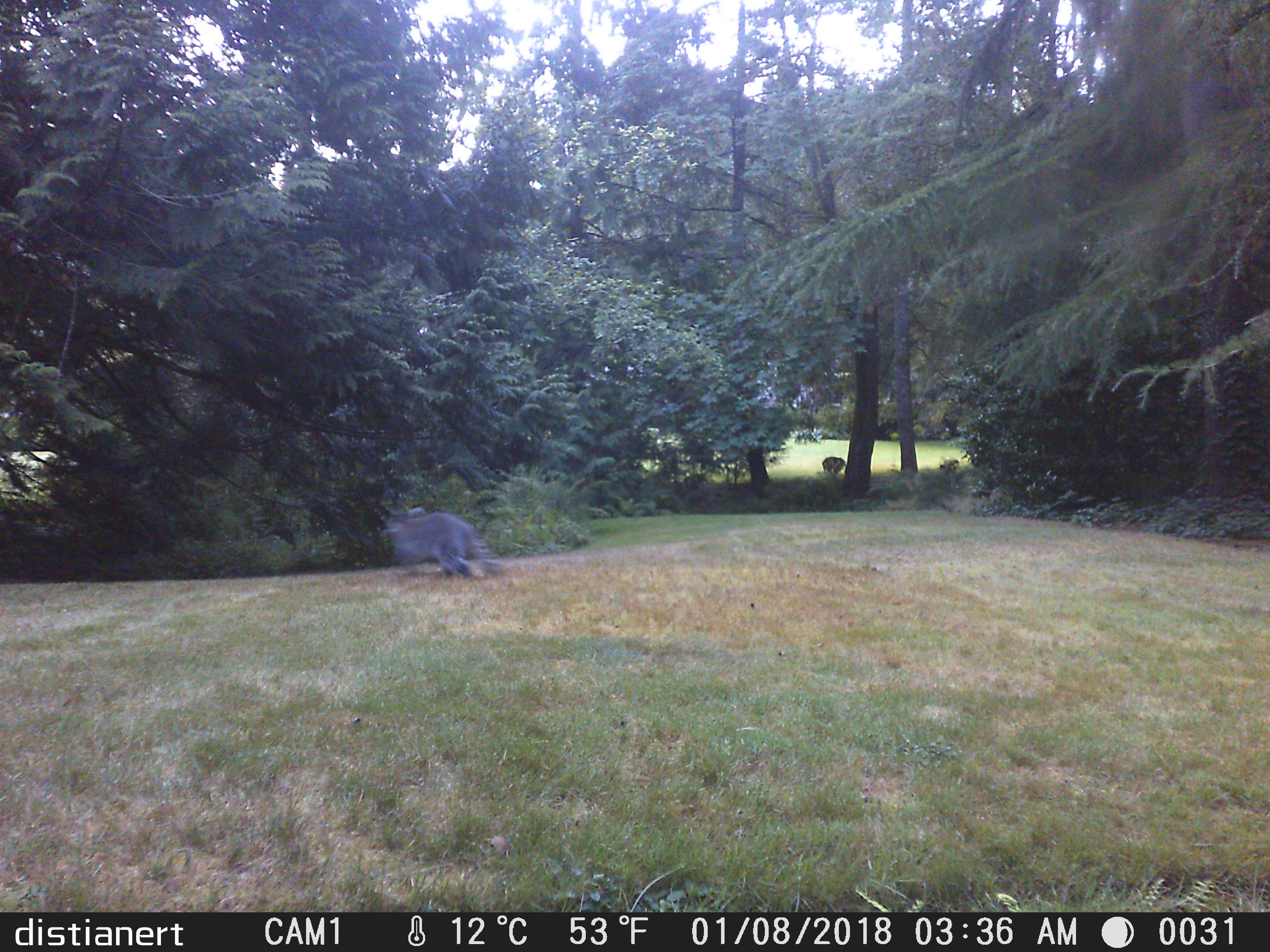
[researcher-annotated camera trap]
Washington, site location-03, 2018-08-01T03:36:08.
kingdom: Animalia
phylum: Chordata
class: Mammalia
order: Carnivora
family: Procyonidae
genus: Procyon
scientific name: Procyon lotor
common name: common raccoon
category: raccoon